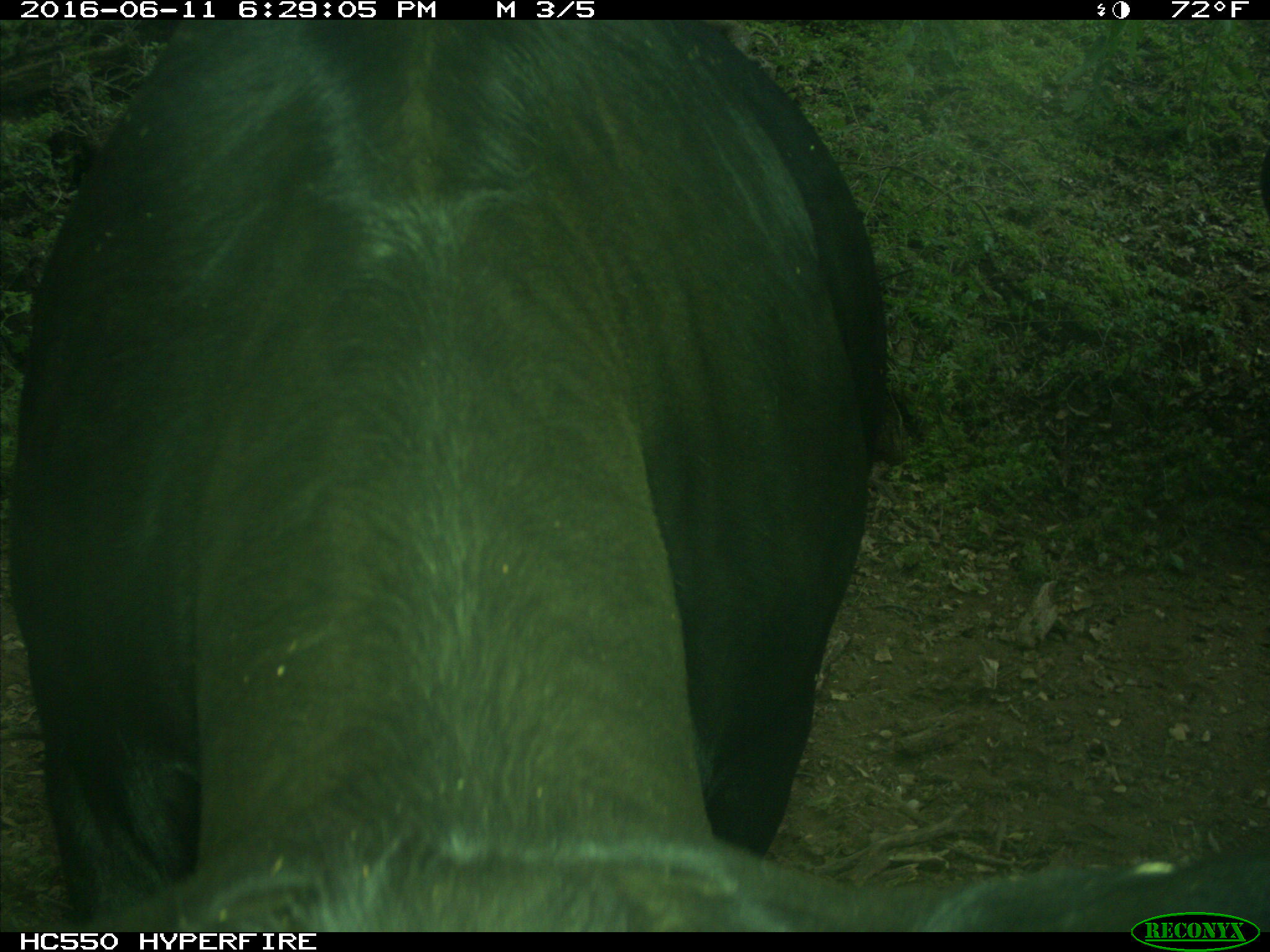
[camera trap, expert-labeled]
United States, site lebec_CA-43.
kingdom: Animalia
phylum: Chordata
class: Mammalia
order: Artiodactyla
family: Bovidae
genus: Bos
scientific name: Bos taurus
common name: domestic cow